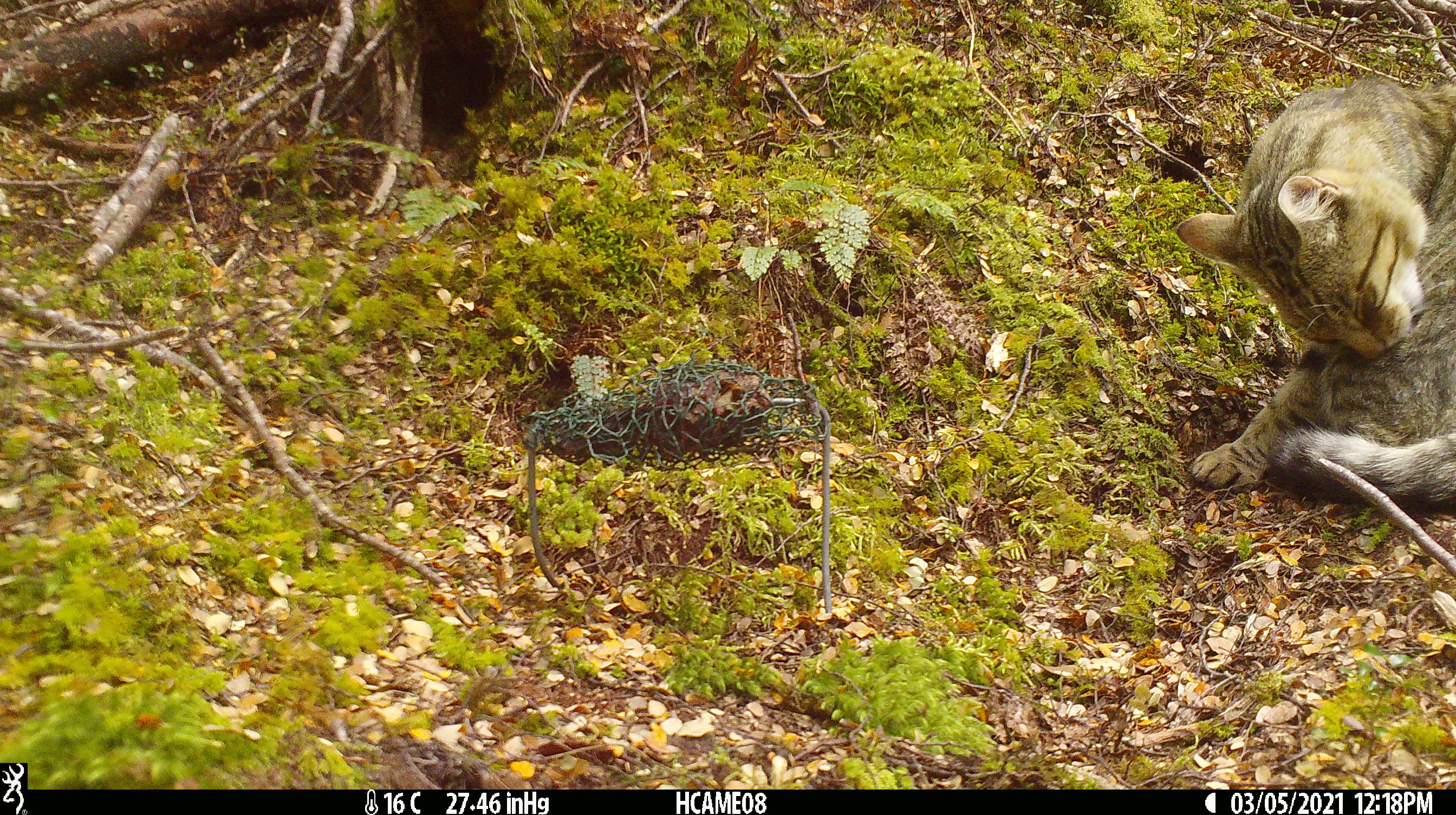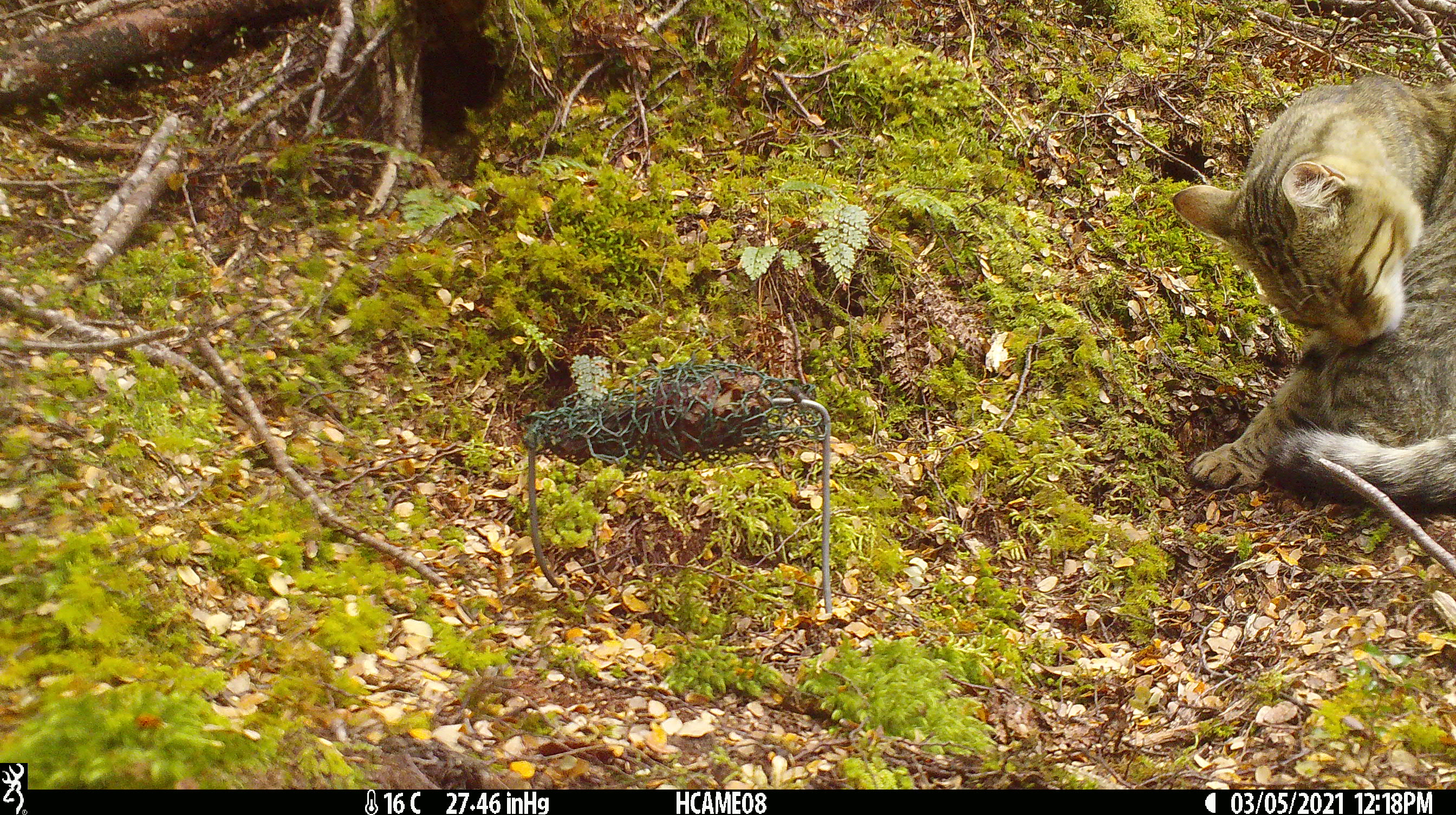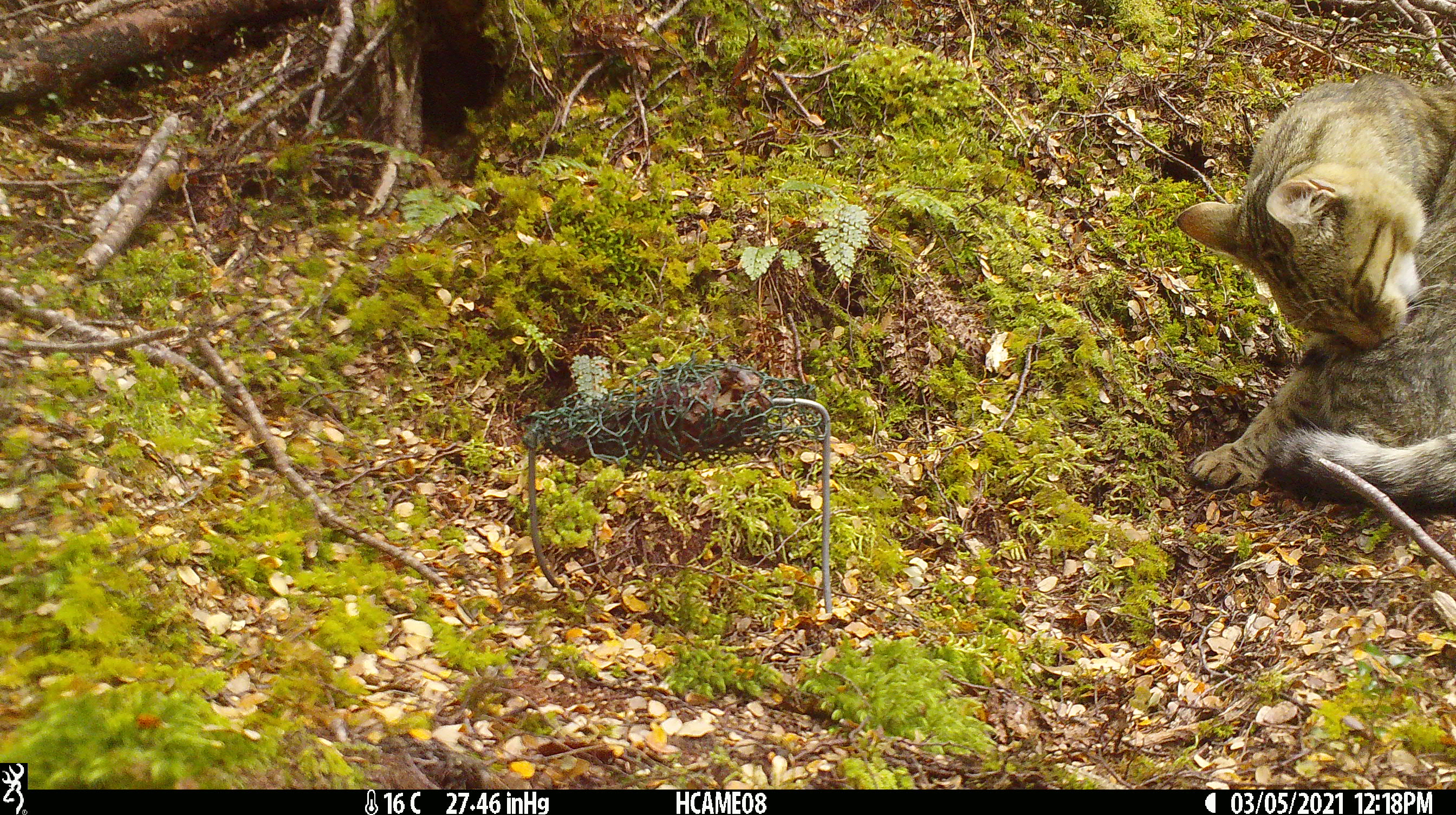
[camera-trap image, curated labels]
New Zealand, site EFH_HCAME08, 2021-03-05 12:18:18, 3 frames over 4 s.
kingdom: Animalia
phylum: Chordata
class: Mammalia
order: Carnivora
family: Felidae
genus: Felis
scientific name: Felis catus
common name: domestic cat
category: cat